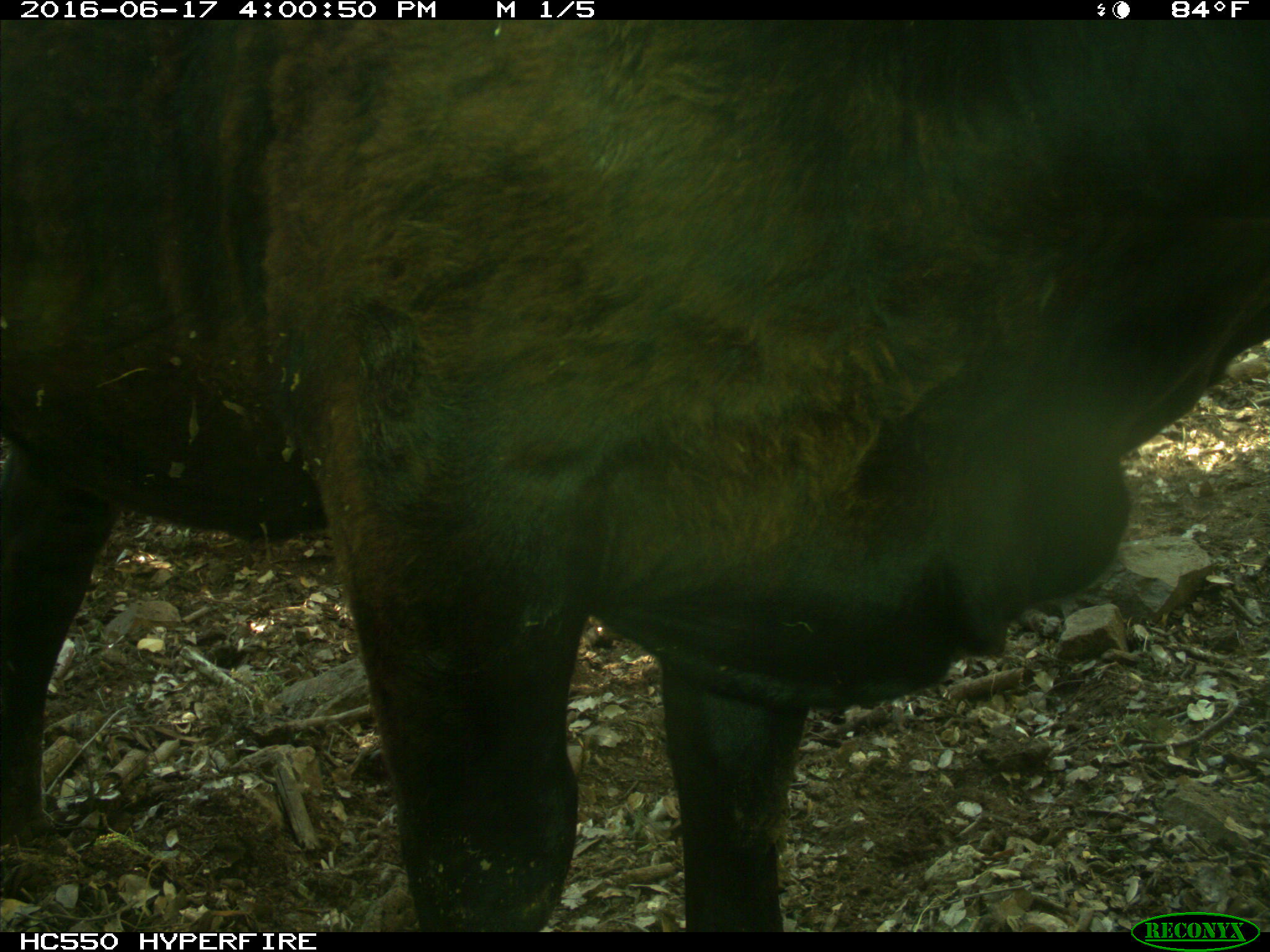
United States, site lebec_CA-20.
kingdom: Animalia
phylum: Chordata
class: Mammalia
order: Artiodactyla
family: Bovidae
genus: Bos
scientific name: Bos taurus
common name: domestic cow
Bos taurus (domestic cow).